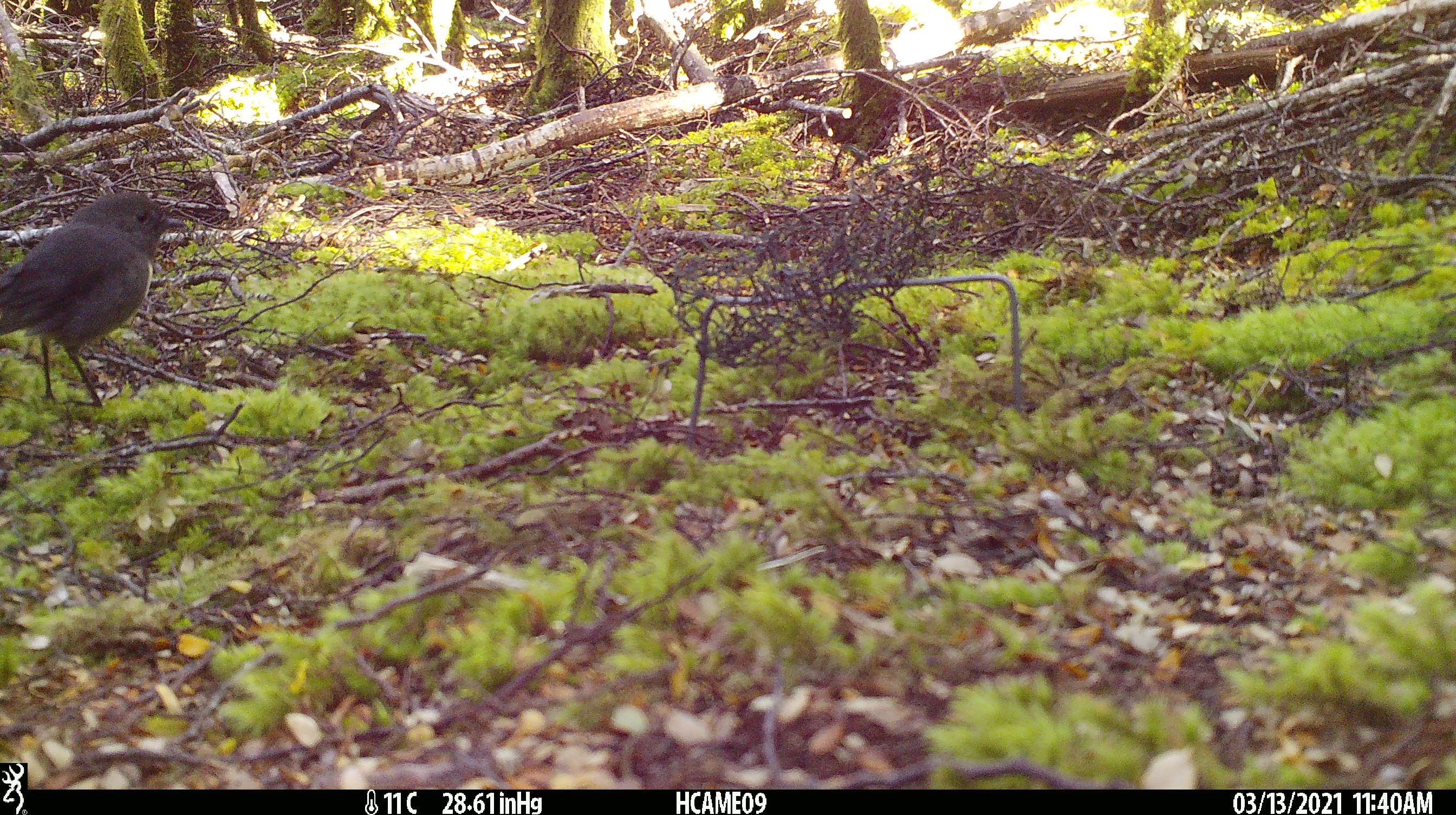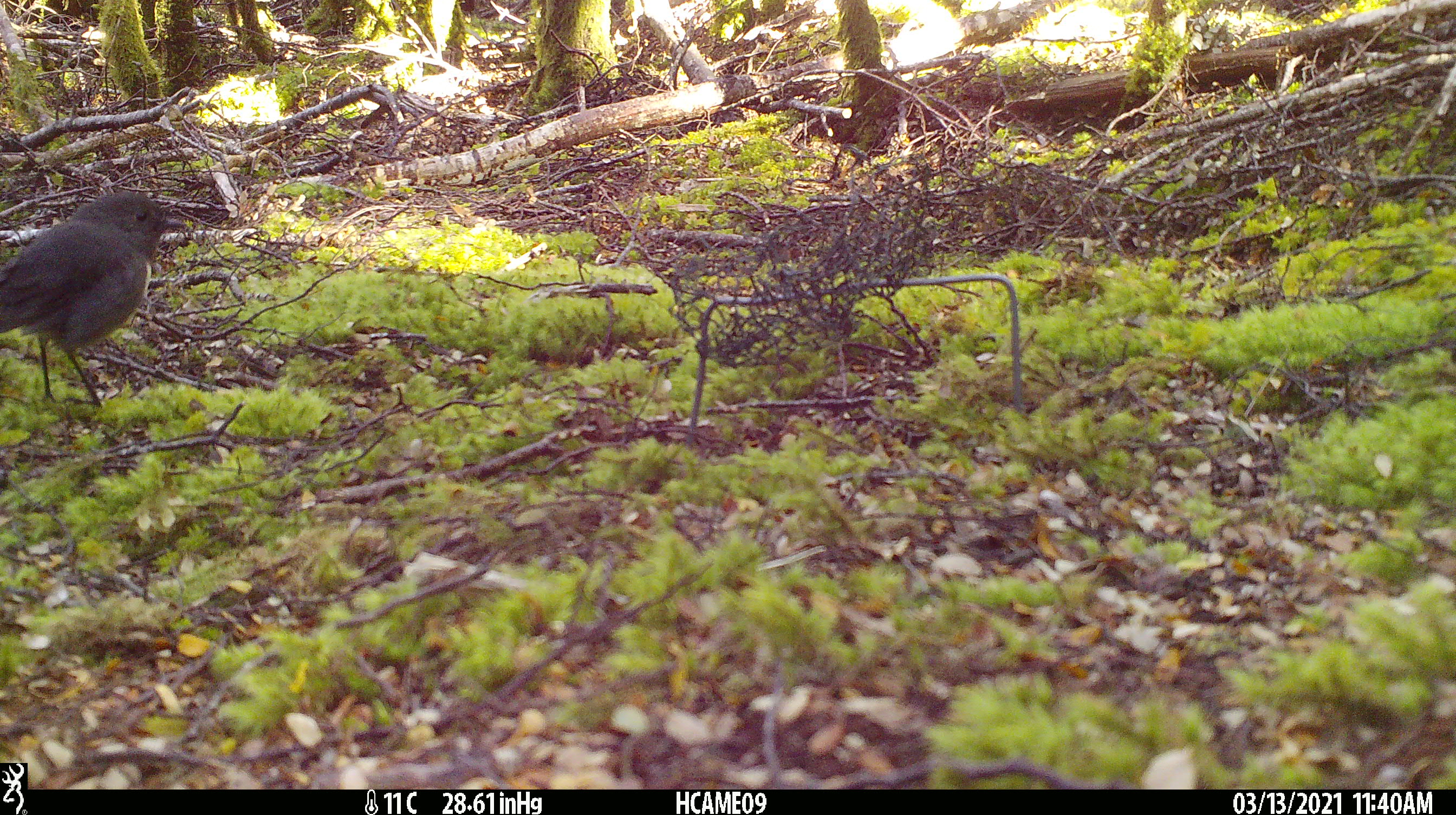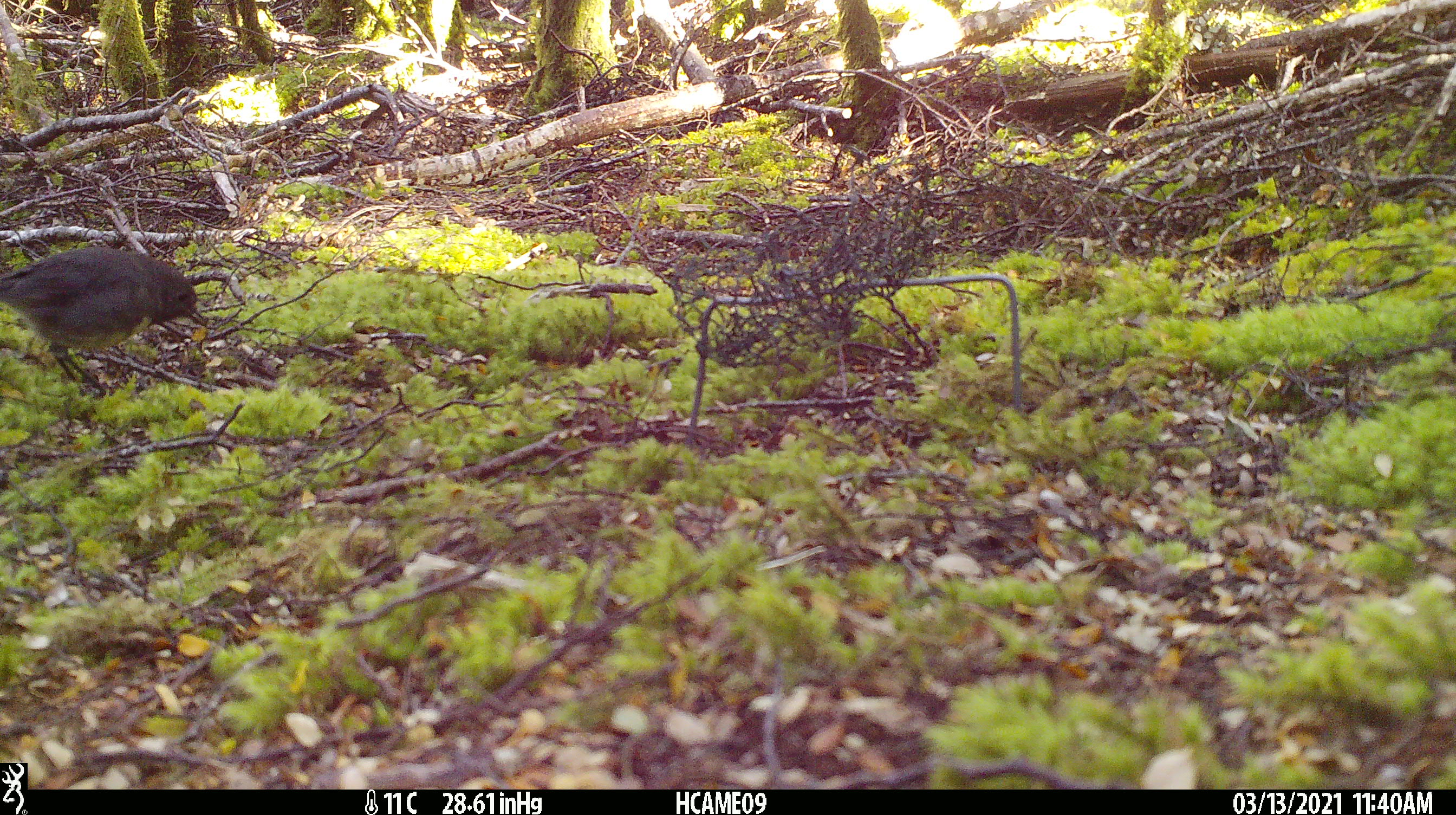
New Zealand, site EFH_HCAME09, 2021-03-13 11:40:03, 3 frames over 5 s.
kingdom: Animalia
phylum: Chordata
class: Aves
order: Passeriformes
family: Petroicidae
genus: Petroica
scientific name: Petroica australis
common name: new zealand robin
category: robin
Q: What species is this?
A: Robin (new zealand robin) (Petroica australis).